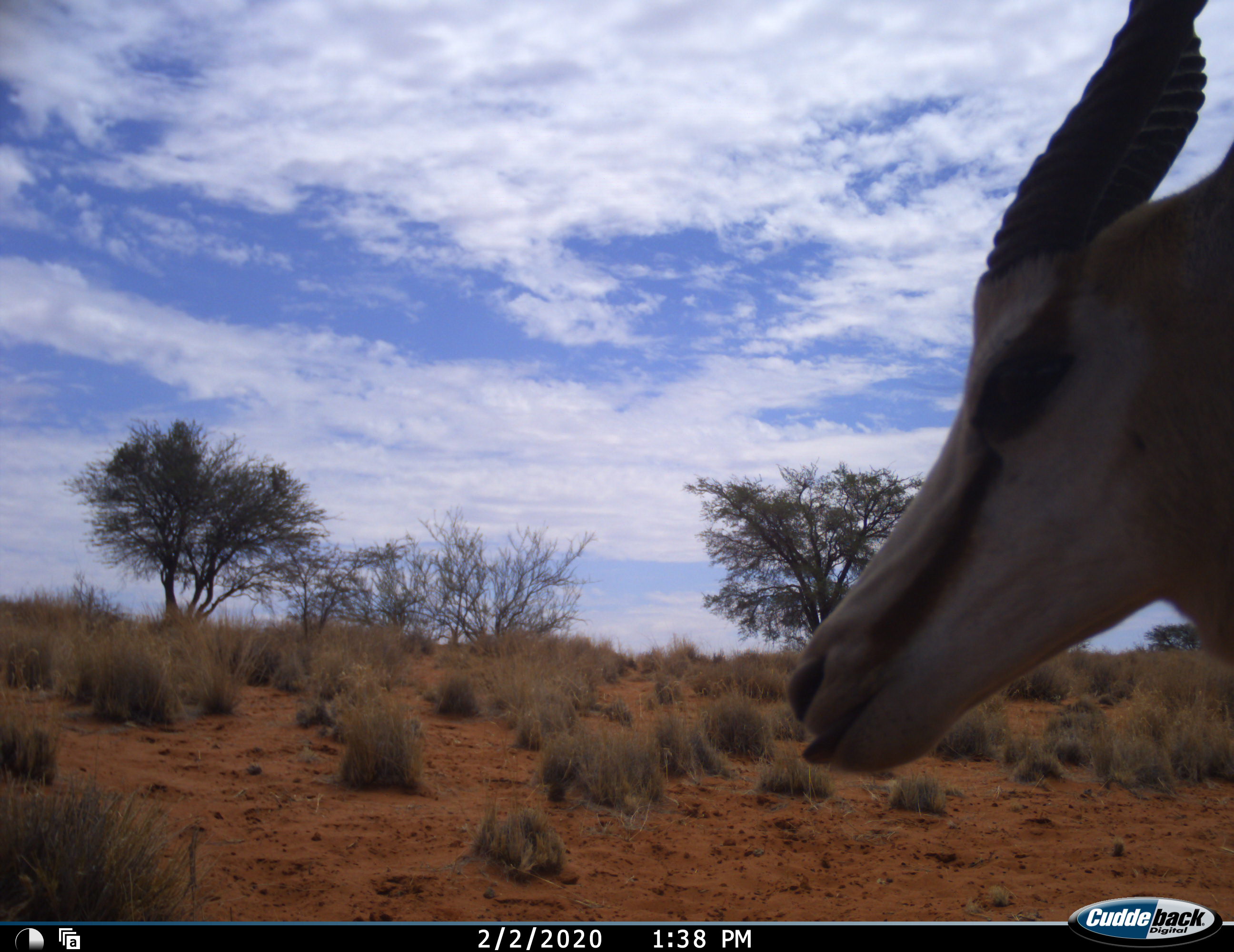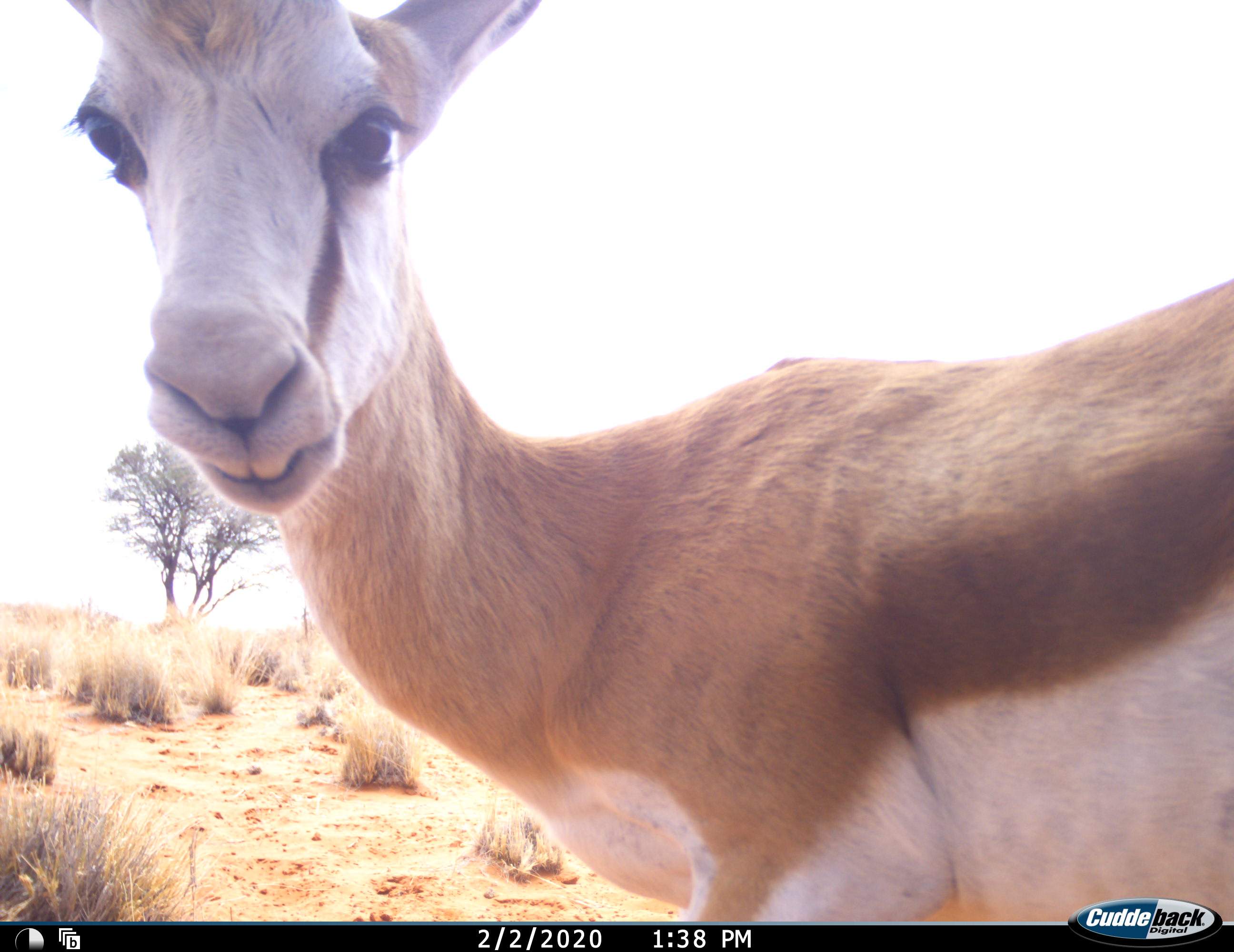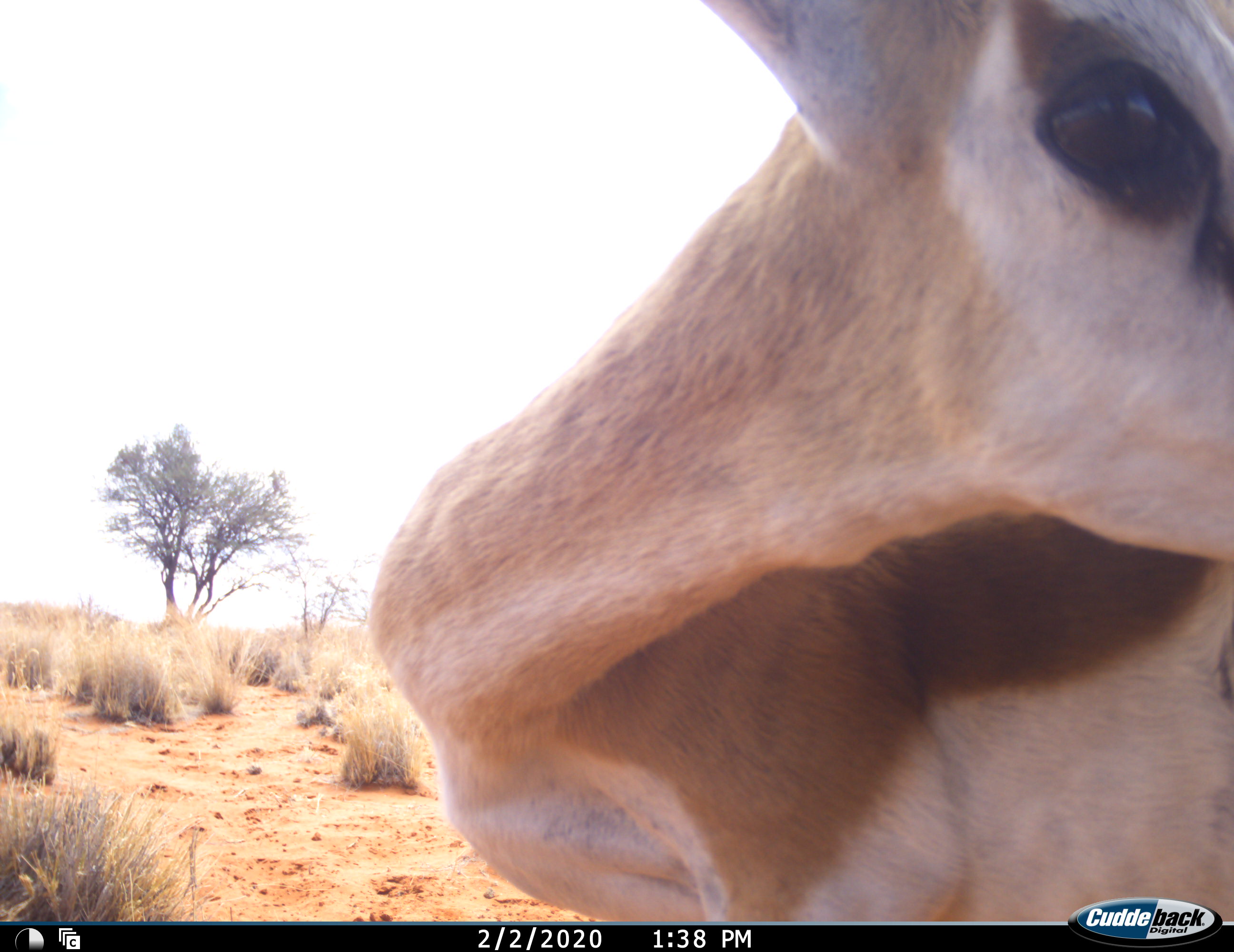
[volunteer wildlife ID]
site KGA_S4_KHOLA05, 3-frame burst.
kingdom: Animalia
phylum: Chordata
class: Mammalia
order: Artiodactyla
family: Bovidae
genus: Antidorcas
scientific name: Antidorcas marsupialis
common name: springbok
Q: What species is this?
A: Springbok (Antidorcas marsupialis).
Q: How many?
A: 1.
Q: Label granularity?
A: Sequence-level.